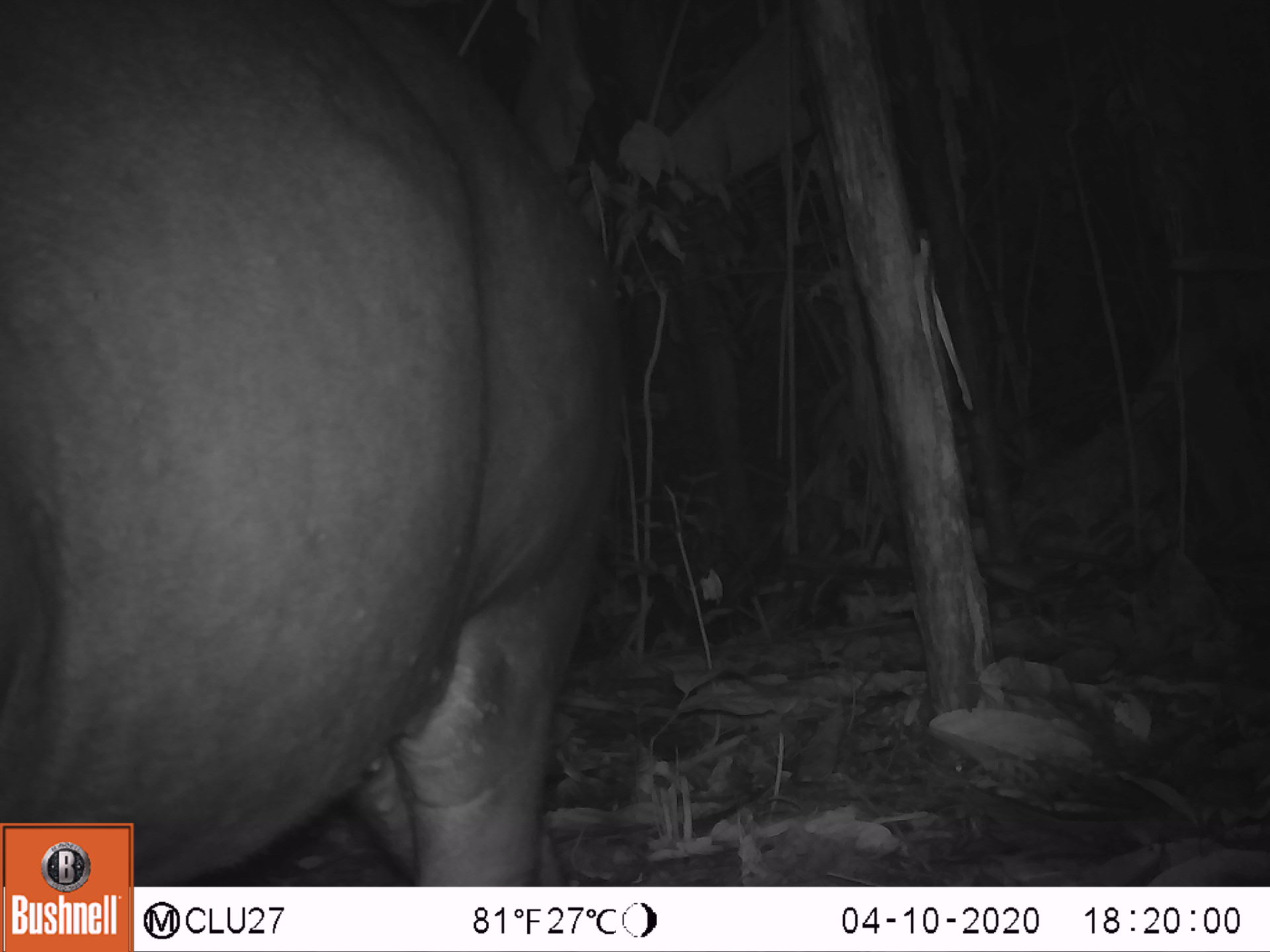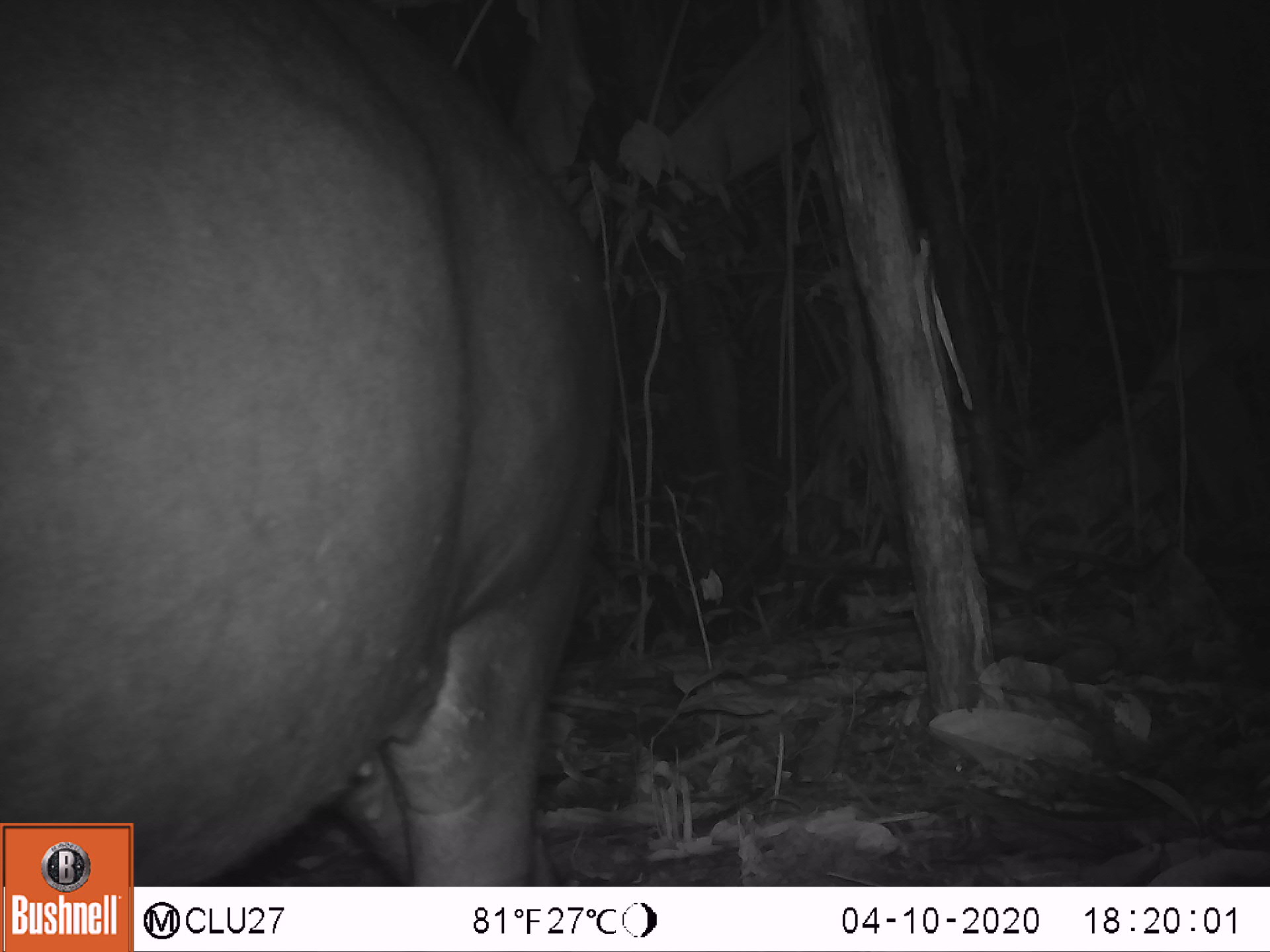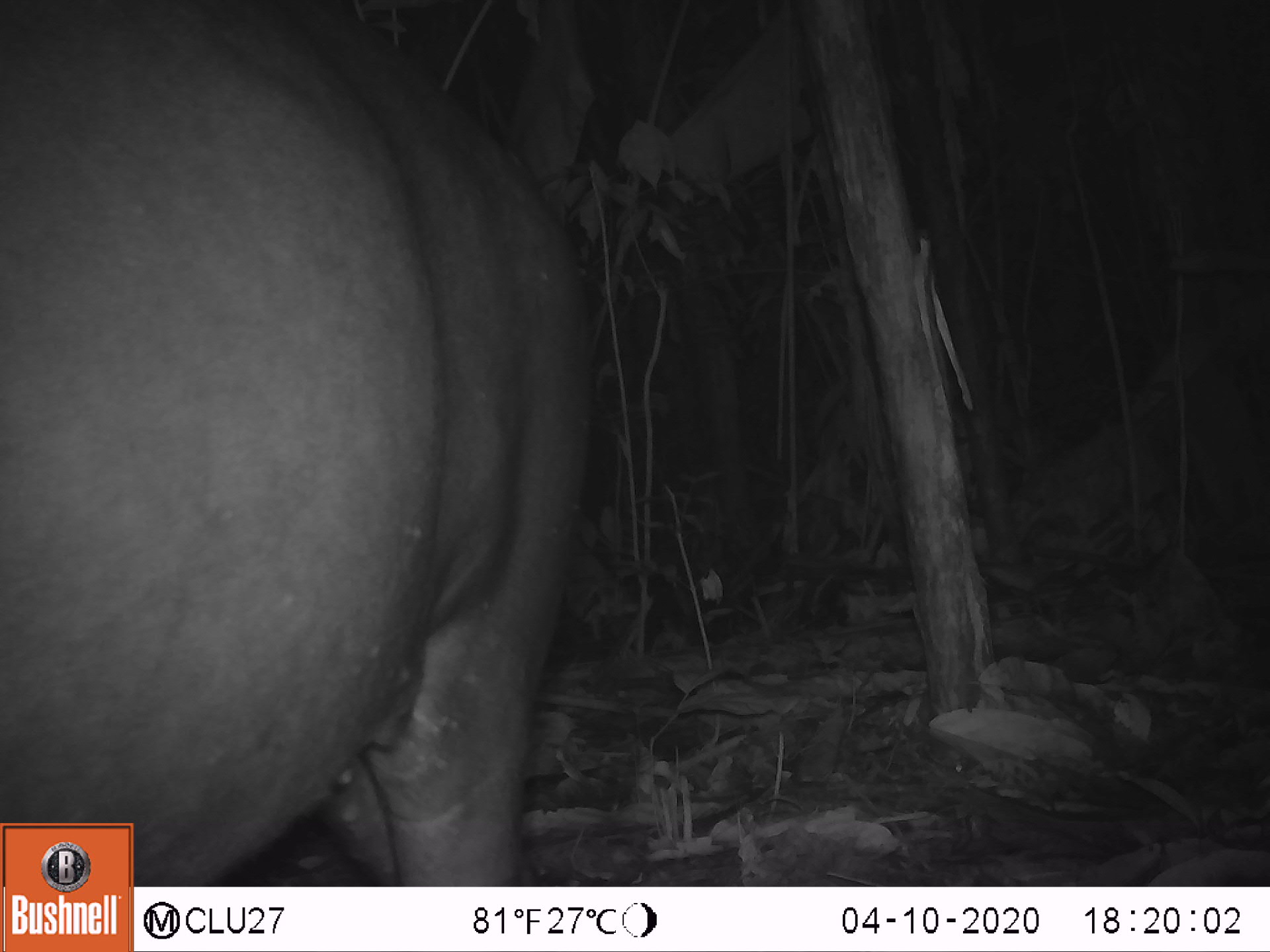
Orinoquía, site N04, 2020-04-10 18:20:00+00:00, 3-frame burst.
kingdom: Animalia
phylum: Chordata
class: Mammalia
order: Perissodactyla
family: Tapiridae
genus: Tapirus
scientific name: Tapirus terrestris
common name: lowland tapir